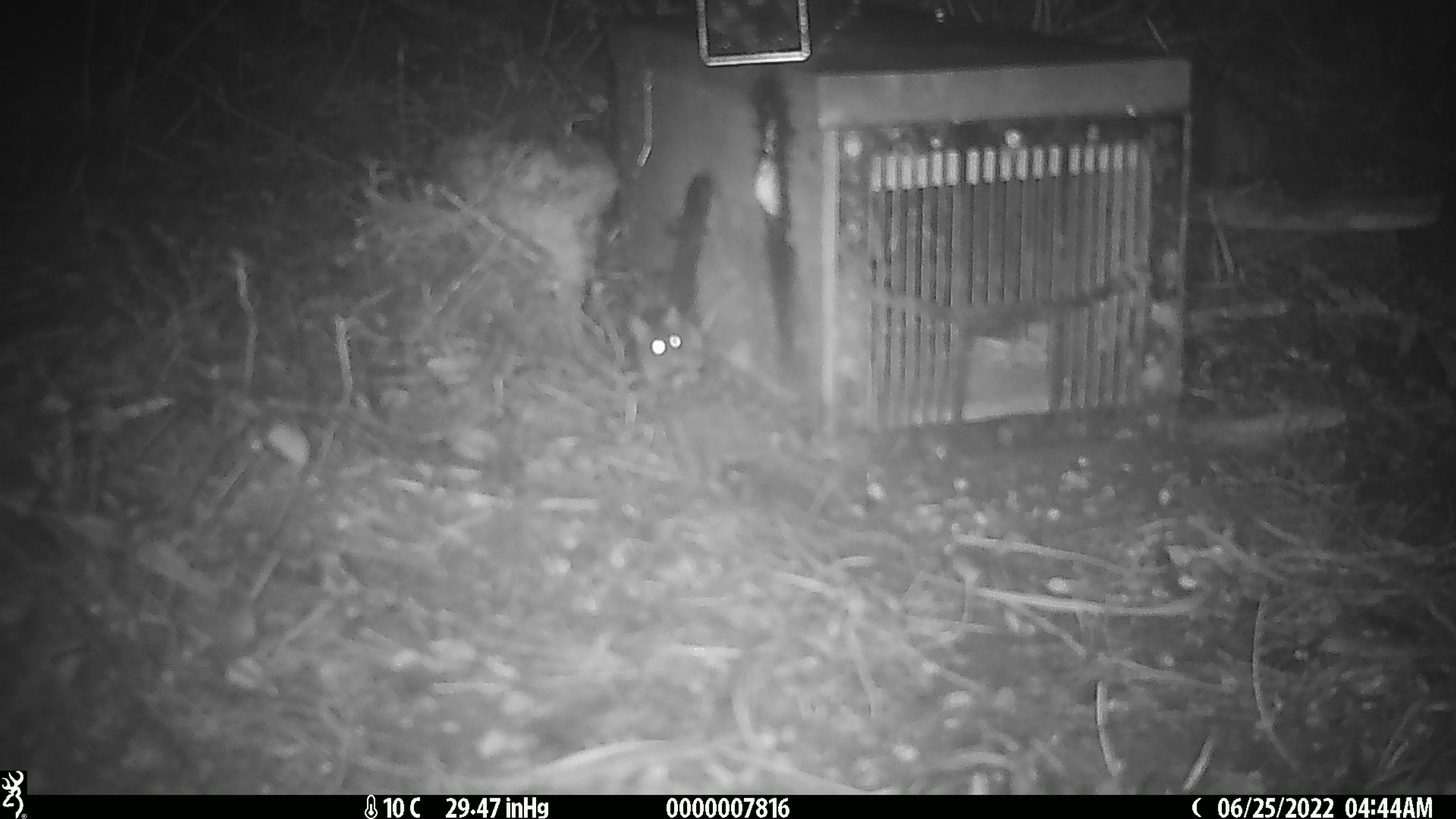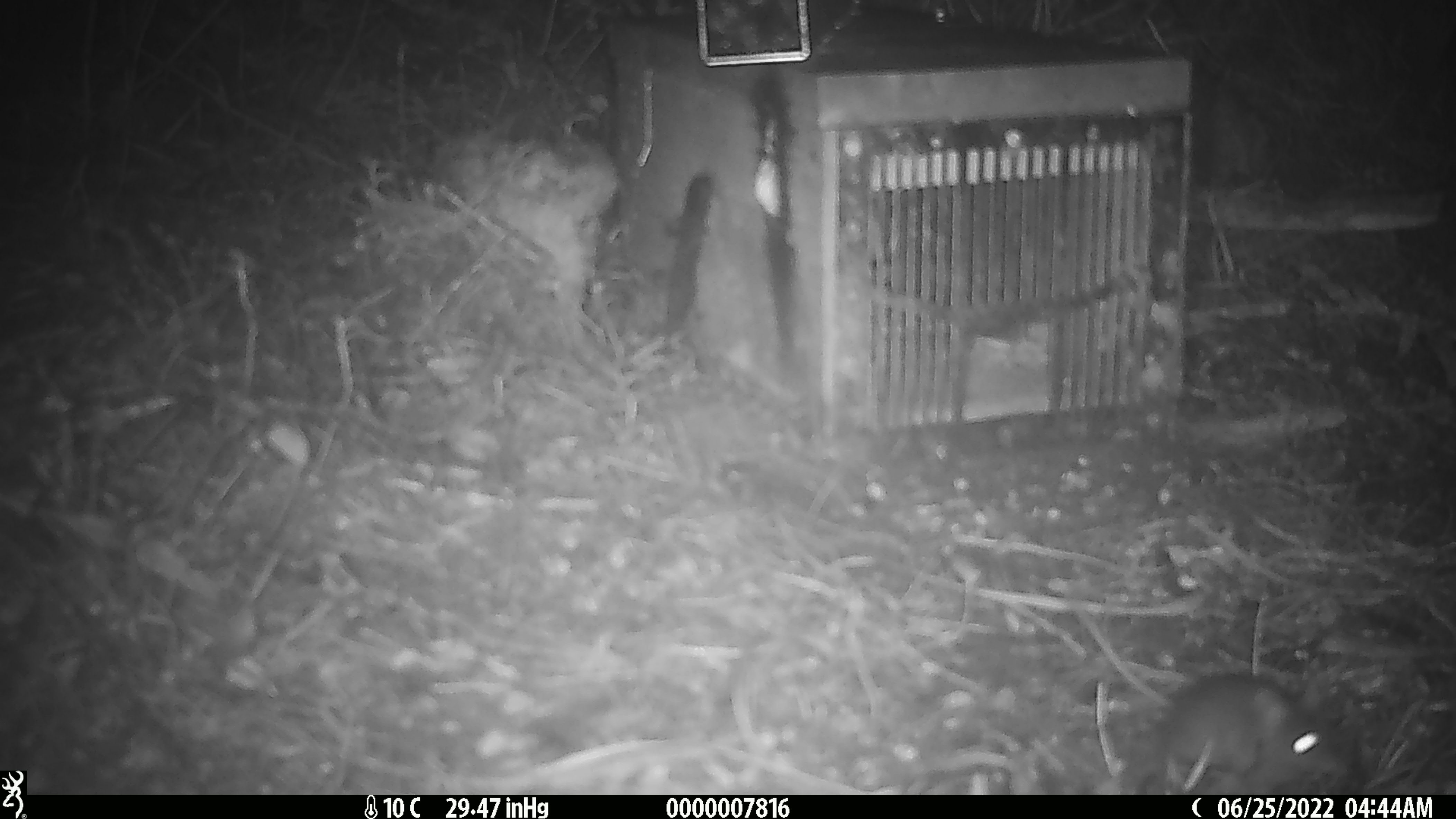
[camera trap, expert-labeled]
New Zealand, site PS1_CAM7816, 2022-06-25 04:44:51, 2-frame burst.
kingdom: Animalia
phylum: Chordata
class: Mammalia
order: Rodentia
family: Muridae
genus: Mus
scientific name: Mus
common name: mouse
Mouse (Mus).